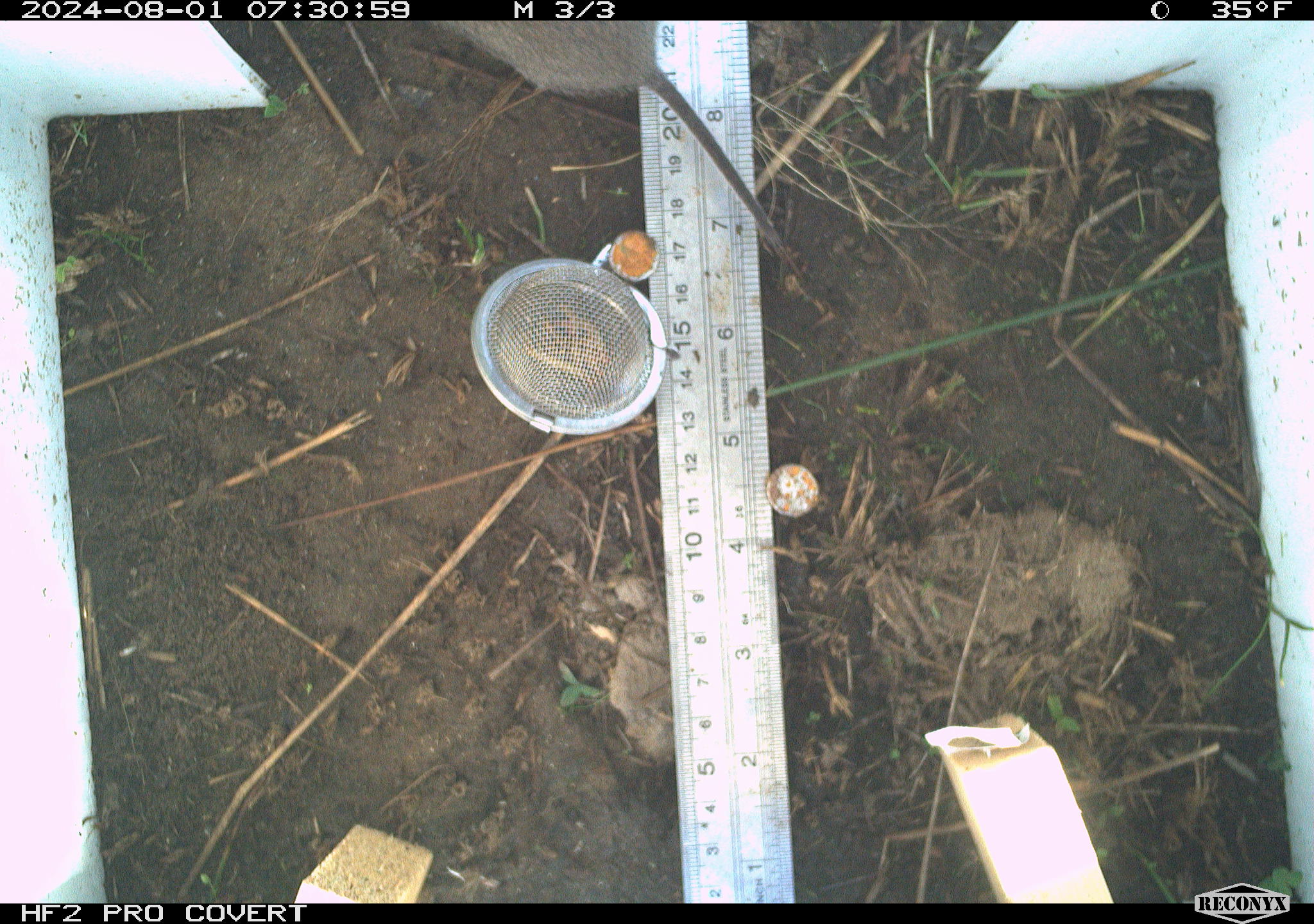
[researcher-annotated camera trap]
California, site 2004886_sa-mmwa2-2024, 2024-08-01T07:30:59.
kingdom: Animalia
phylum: Chordata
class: Mammalia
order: Rodentia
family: Cricetidae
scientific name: Arvicolinae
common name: voles, lemmings, and muskrats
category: arvicolinae subfamily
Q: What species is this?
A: Arvicolinae subfamily (voles, lemmings, and muskrats) (Arvicolinae).